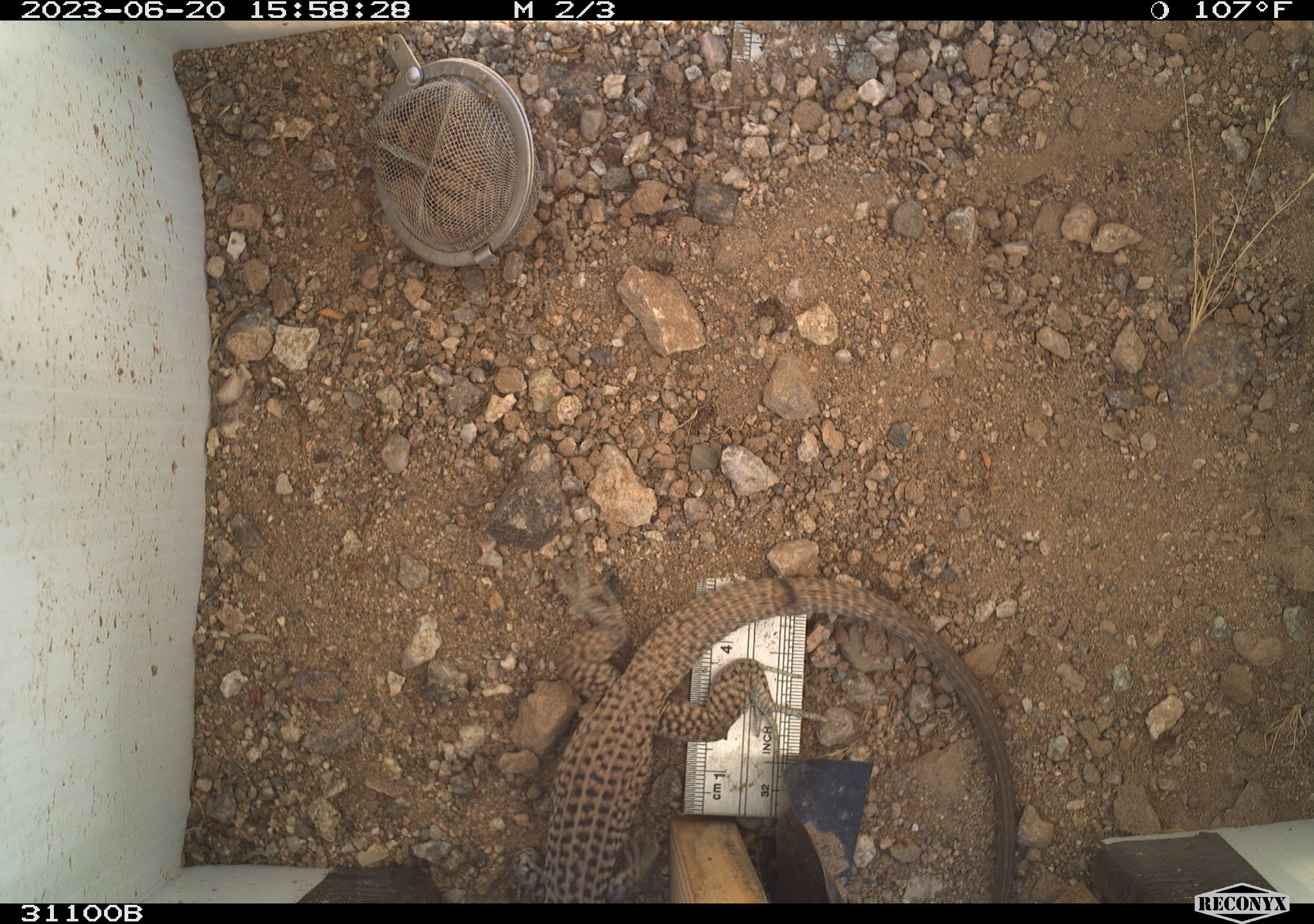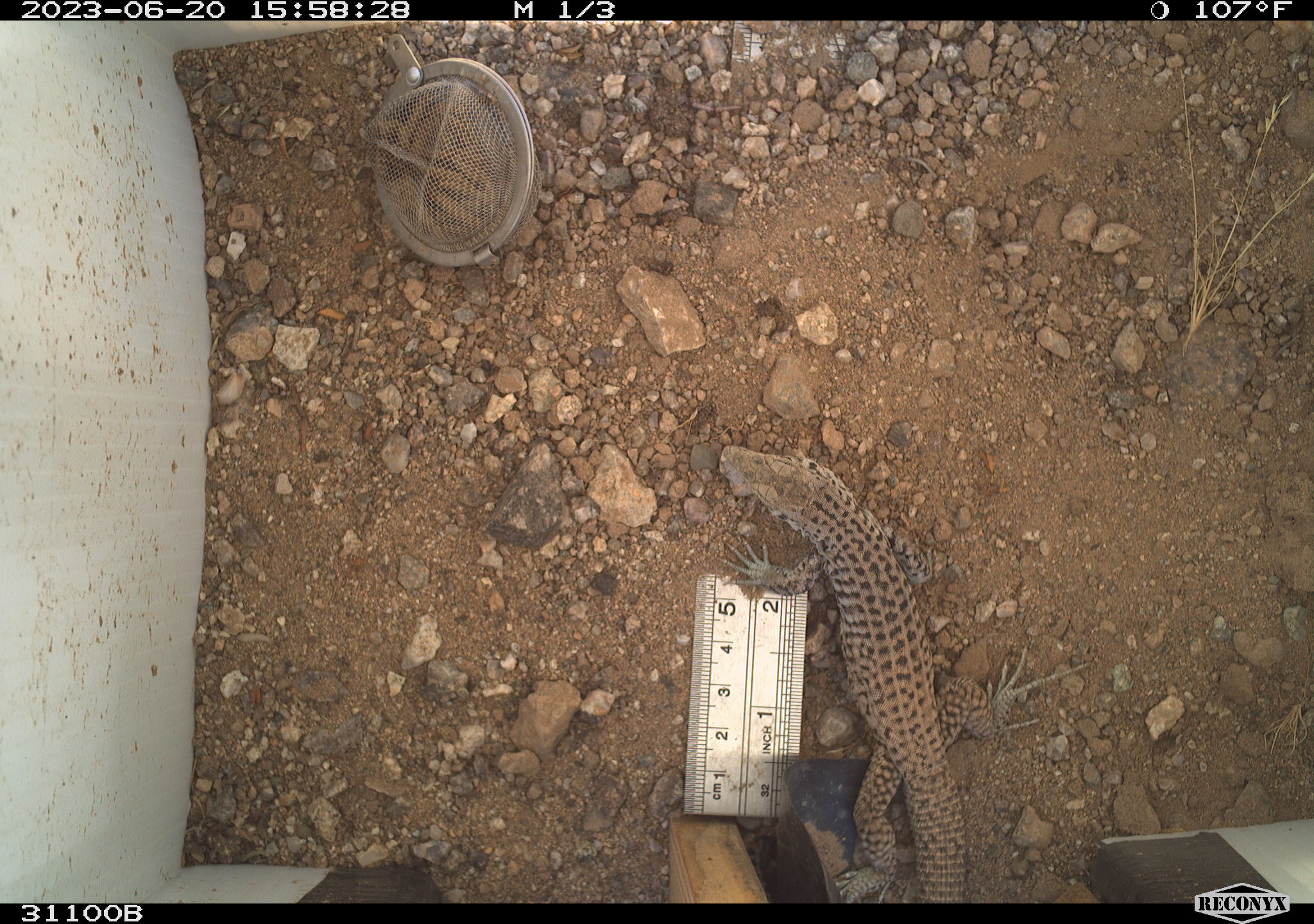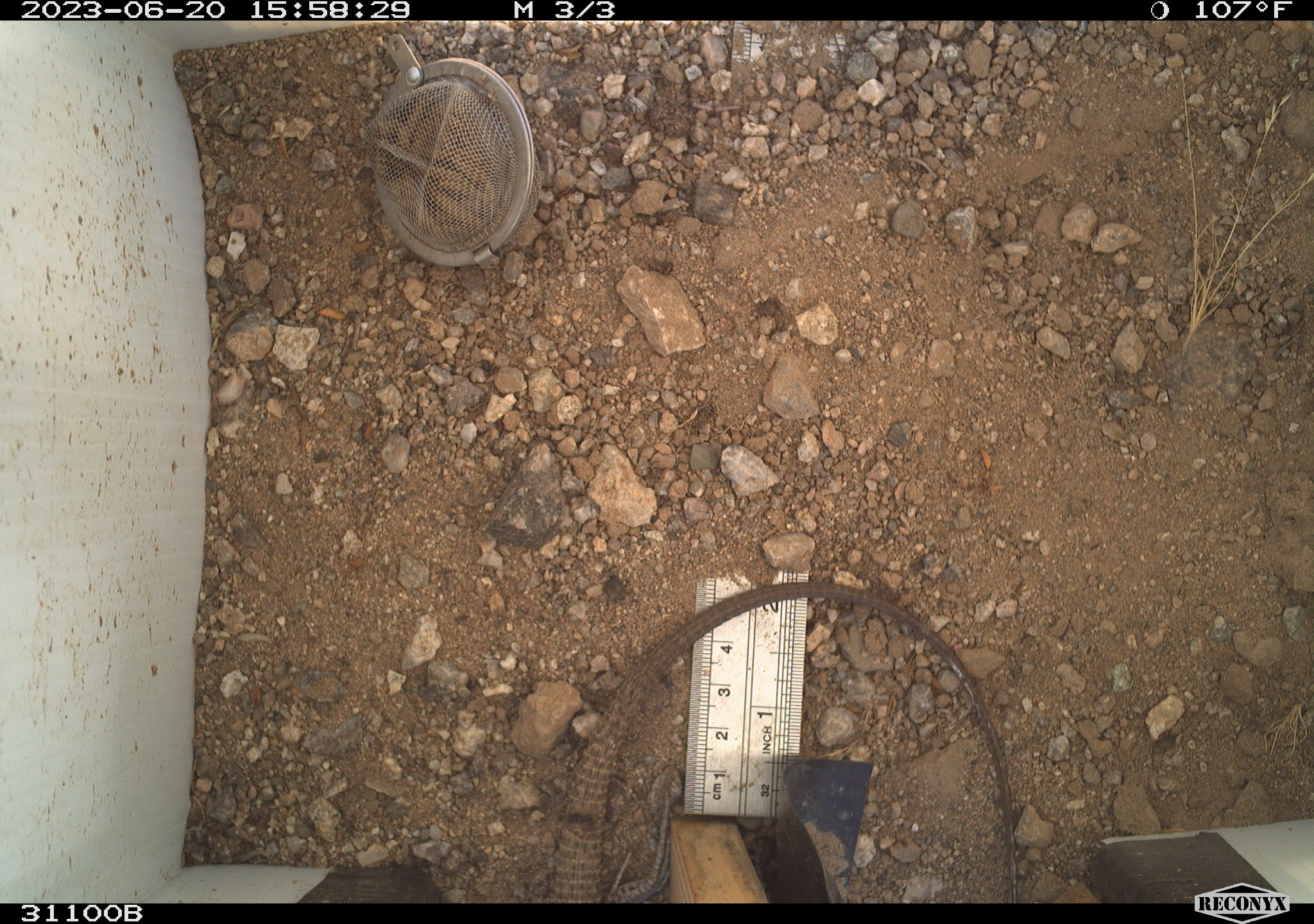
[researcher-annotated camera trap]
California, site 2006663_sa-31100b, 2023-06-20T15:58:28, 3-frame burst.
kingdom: Animalia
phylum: Chordata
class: Reptilia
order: Squamata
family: Teiidae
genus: Aspidoscelis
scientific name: Aspidoscelis tigris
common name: western whiptail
Western whiptail (Aspidoscelis tigris).